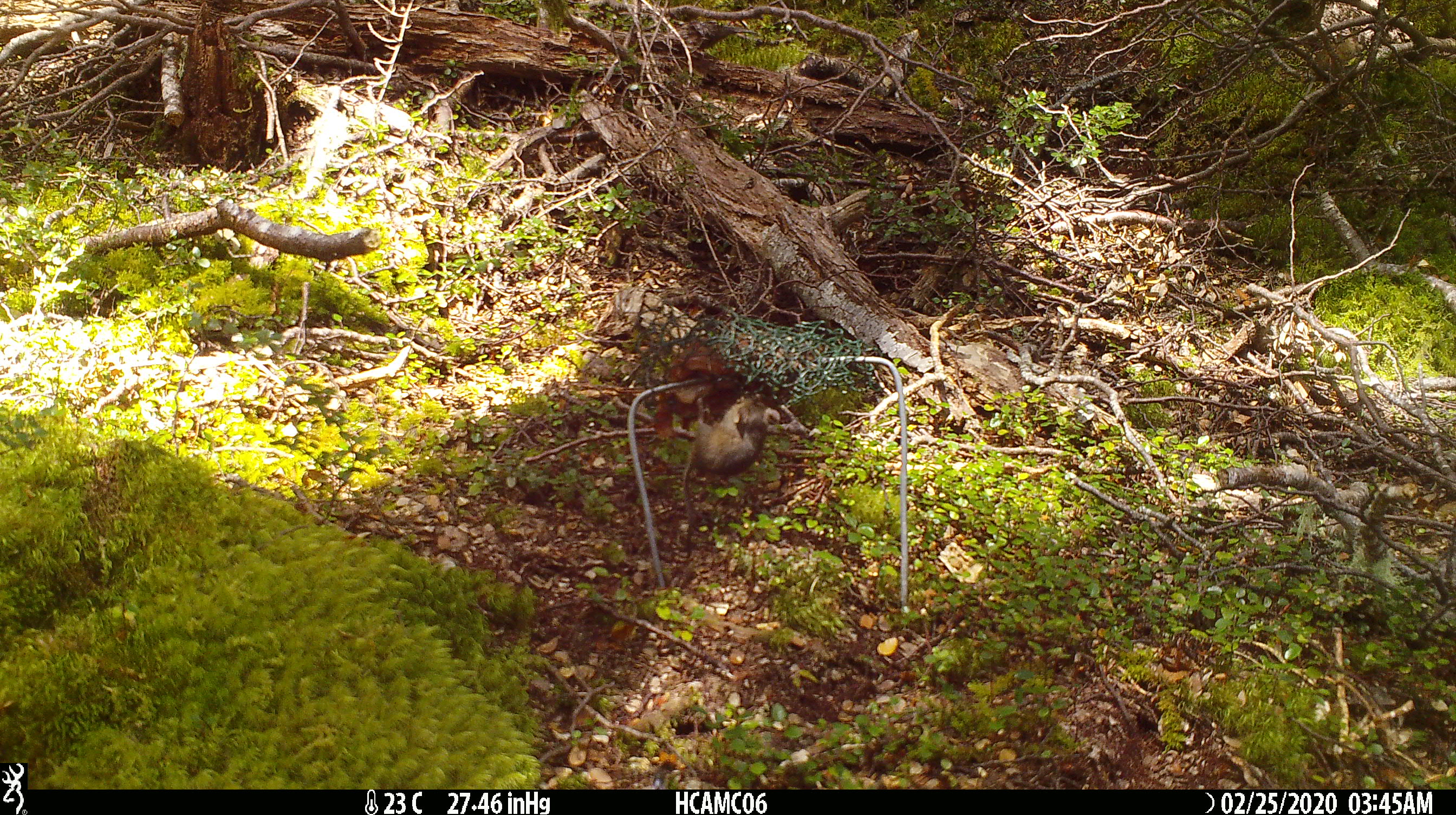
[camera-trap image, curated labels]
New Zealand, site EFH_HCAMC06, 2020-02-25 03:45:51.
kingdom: Animalia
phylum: Chordata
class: Mammalia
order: Rodentia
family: Muridae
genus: Mus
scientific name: Mus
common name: mouse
Mouse (Mus).